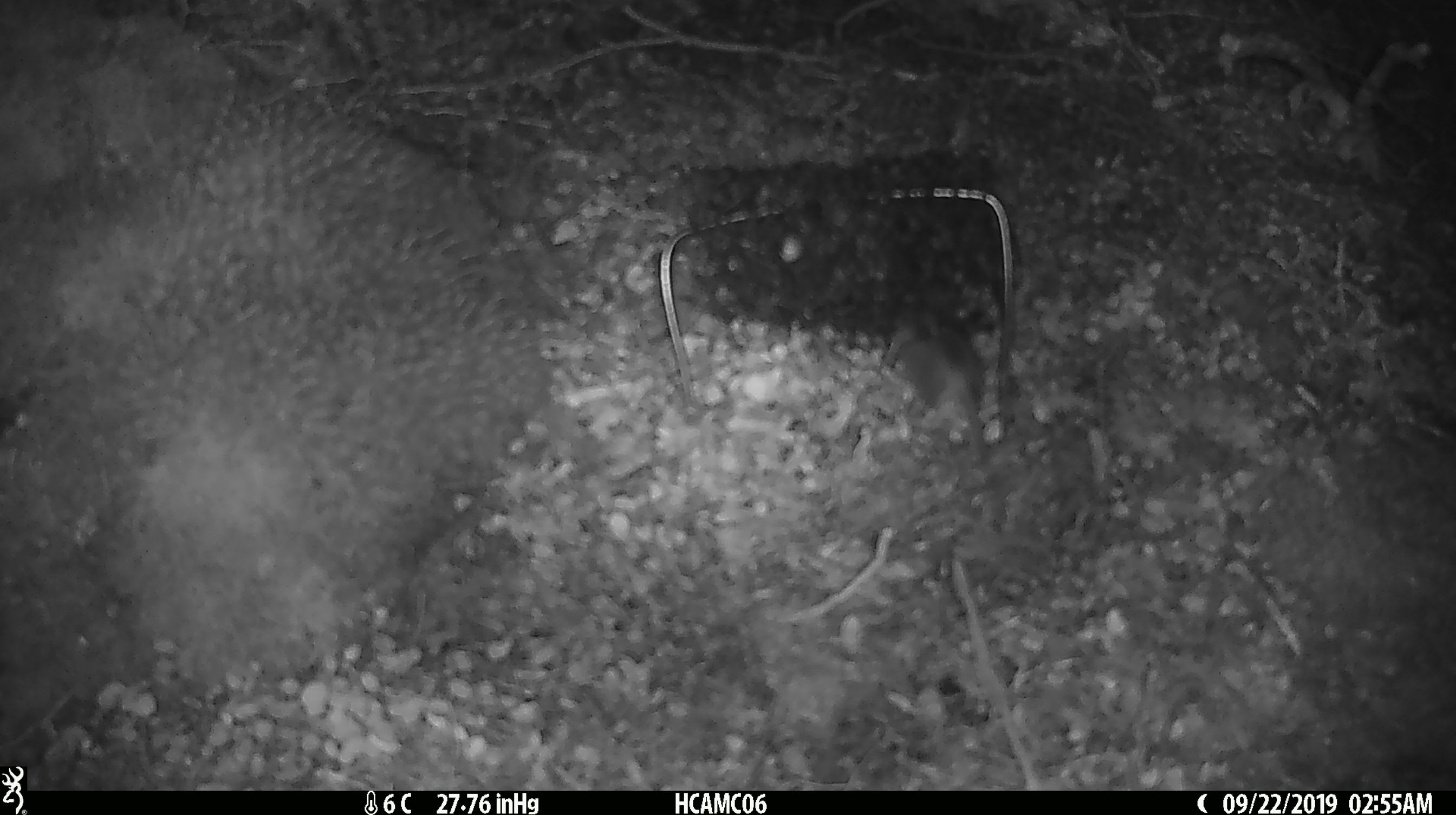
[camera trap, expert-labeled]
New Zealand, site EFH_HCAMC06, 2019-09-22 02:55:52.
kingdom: Animalia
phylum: Chordata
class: Mammalia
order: Rodentia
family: Muridae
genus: Mus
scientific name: Mus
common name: mouse